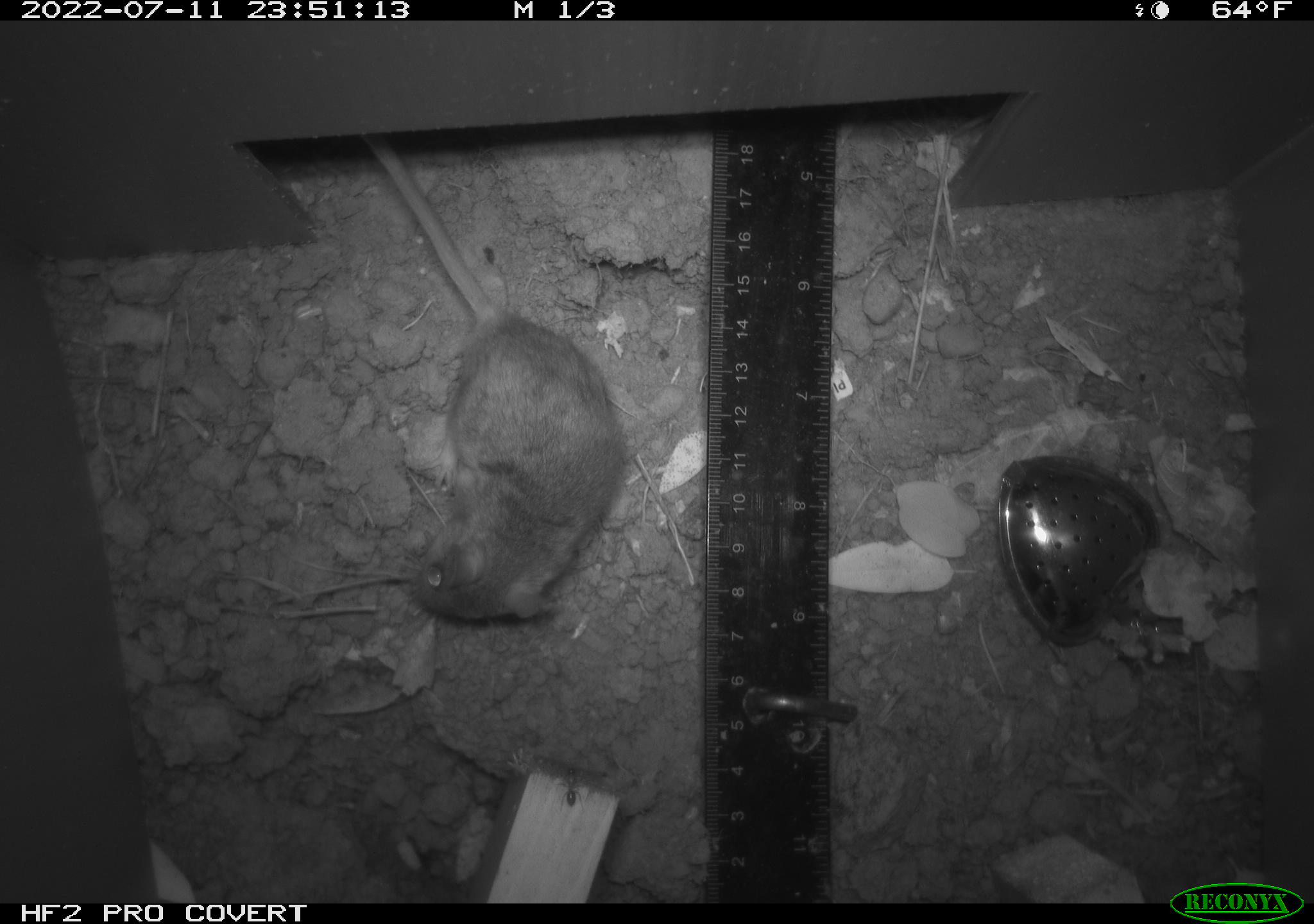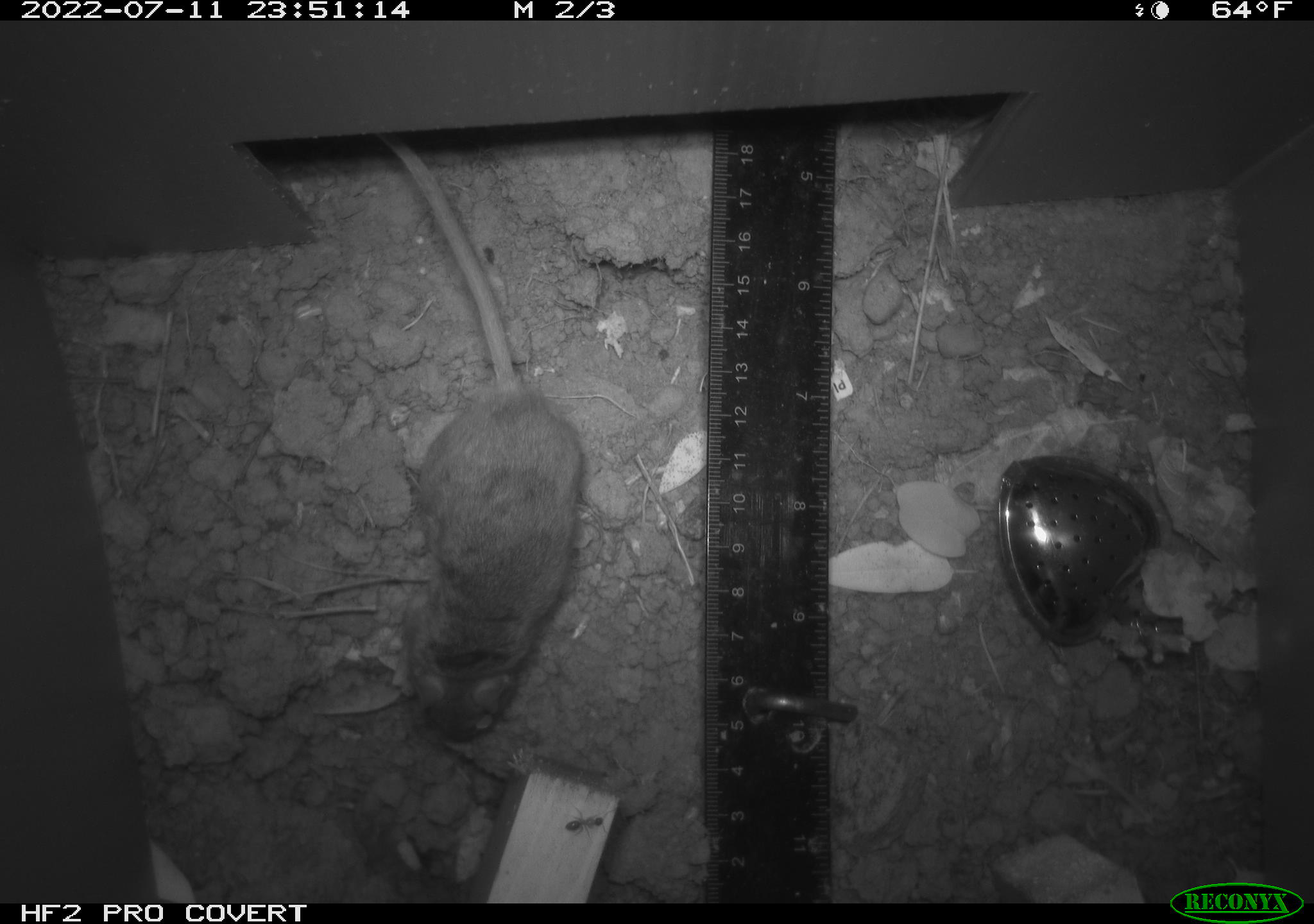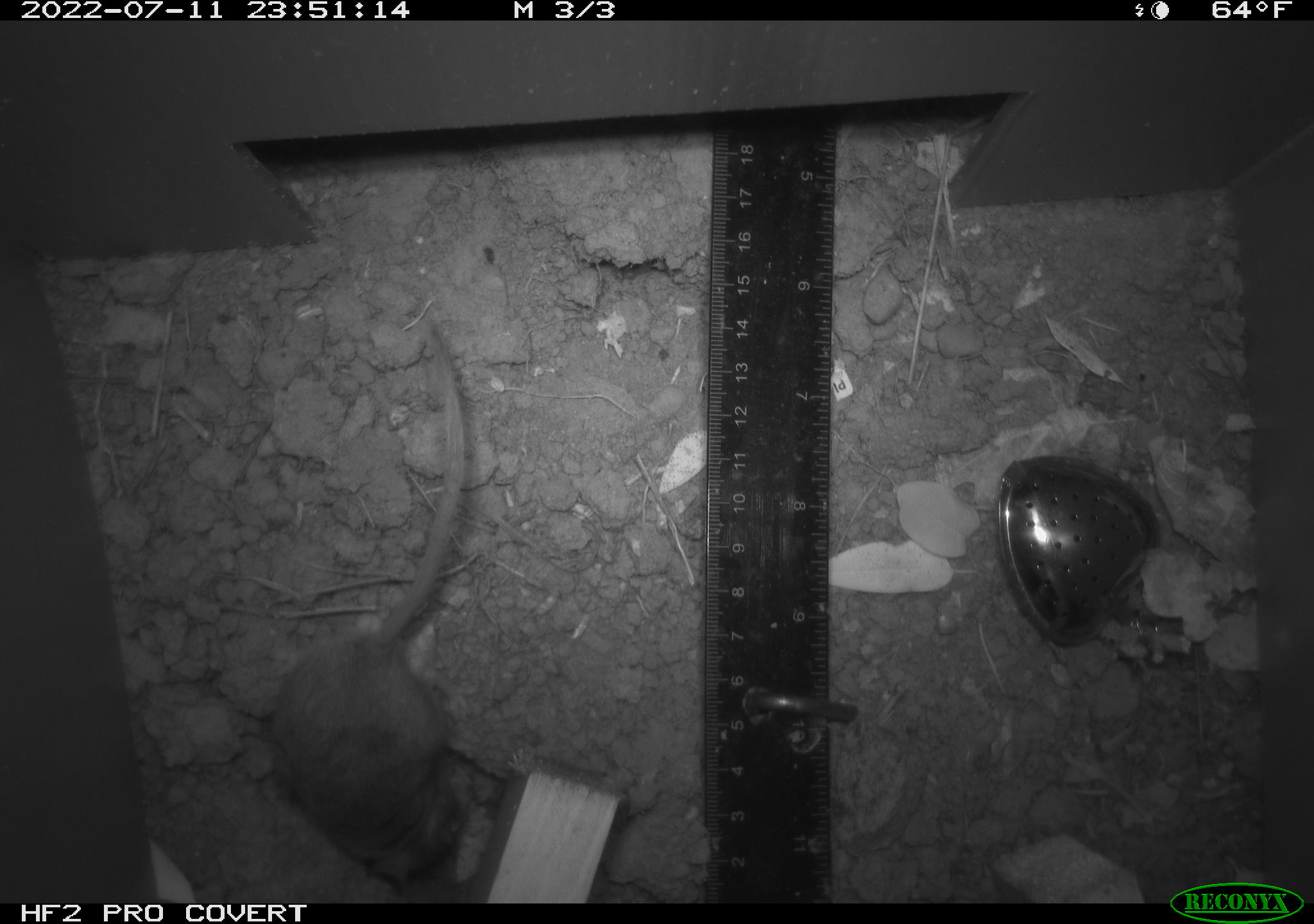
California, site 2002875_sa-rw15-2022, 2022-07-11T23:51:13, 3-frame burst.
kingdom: Animalia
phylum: Chordata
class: Mammalia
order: Rodentia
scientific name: Rodentia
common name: mouse species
Mouse species (Rodentia).